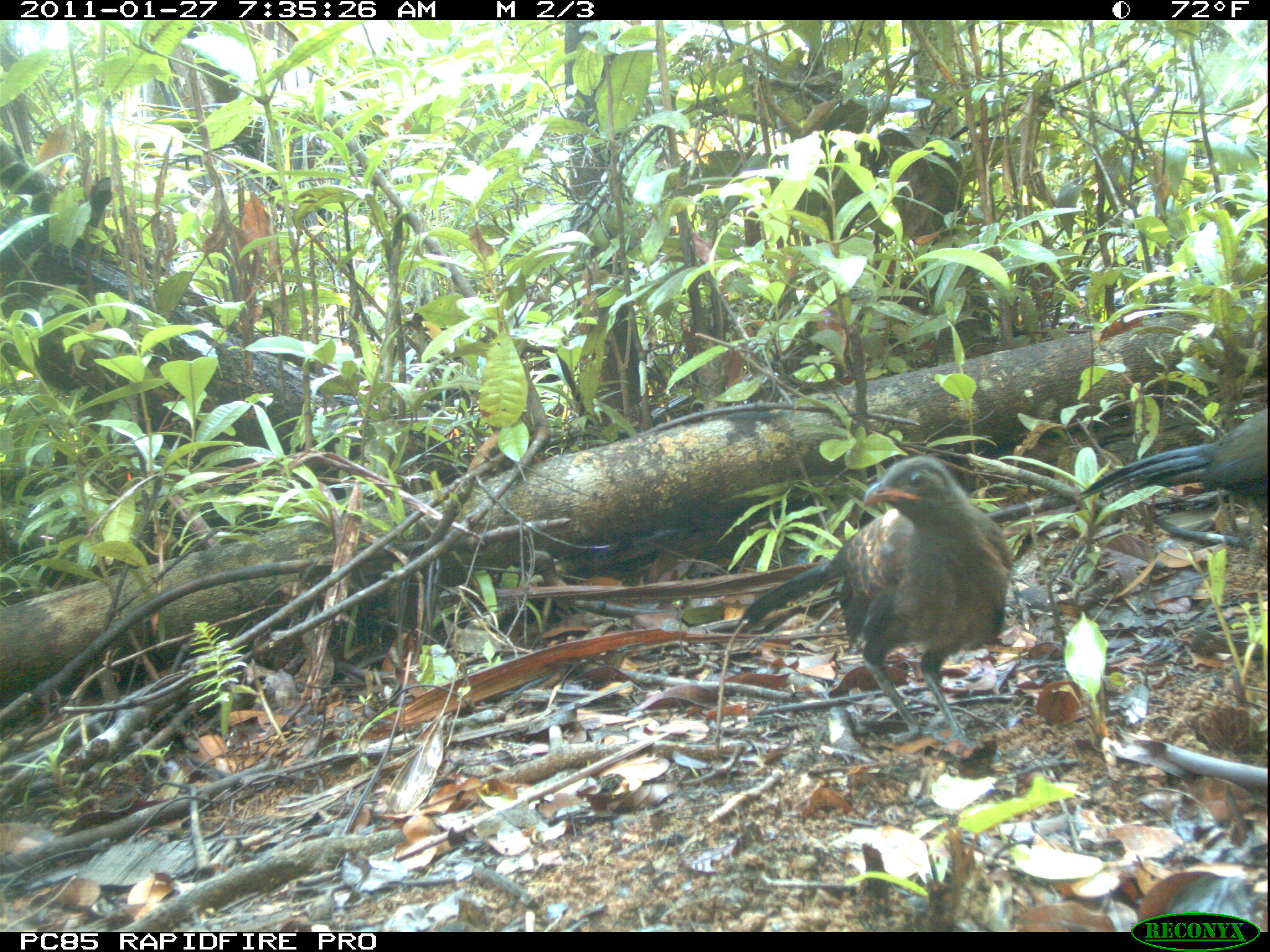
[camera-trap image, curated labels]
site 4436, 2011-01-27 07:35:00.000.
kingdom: Animalia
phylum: Chordata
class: Aves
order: Cuculiformes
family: Cuculidae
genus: Coua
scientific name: Coua serriana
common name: red-breasted coua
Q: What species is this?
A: Coua serriana (red-breasted coua).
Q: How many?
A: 1.